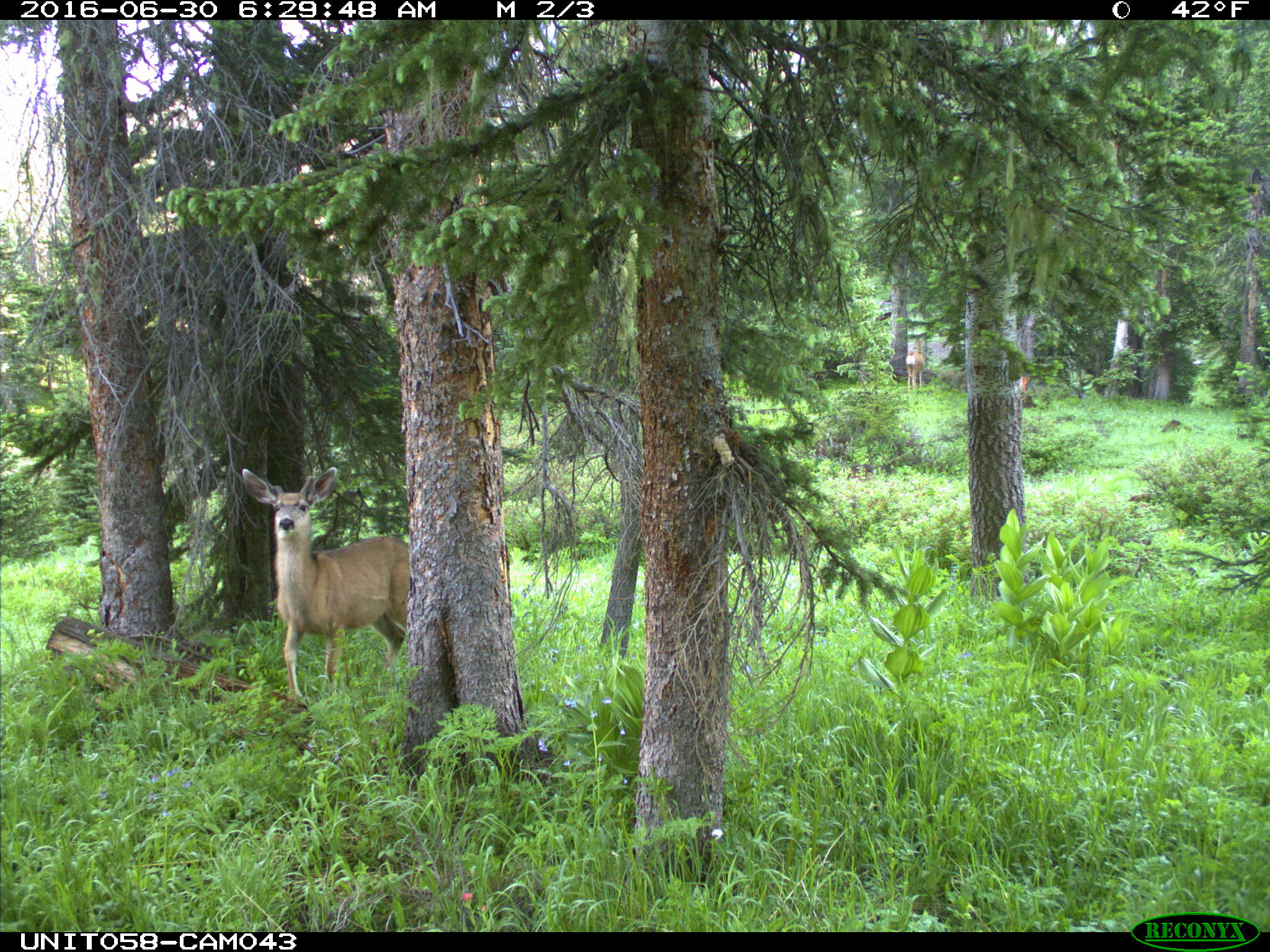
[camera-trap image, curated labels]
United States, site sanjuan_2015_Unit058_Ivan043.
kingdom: Animalia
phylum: Chordata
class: Mammalia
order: Artiodactyla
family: Cervidae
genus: Odocoileus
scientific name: Odocoileus hemionus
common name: mule deer